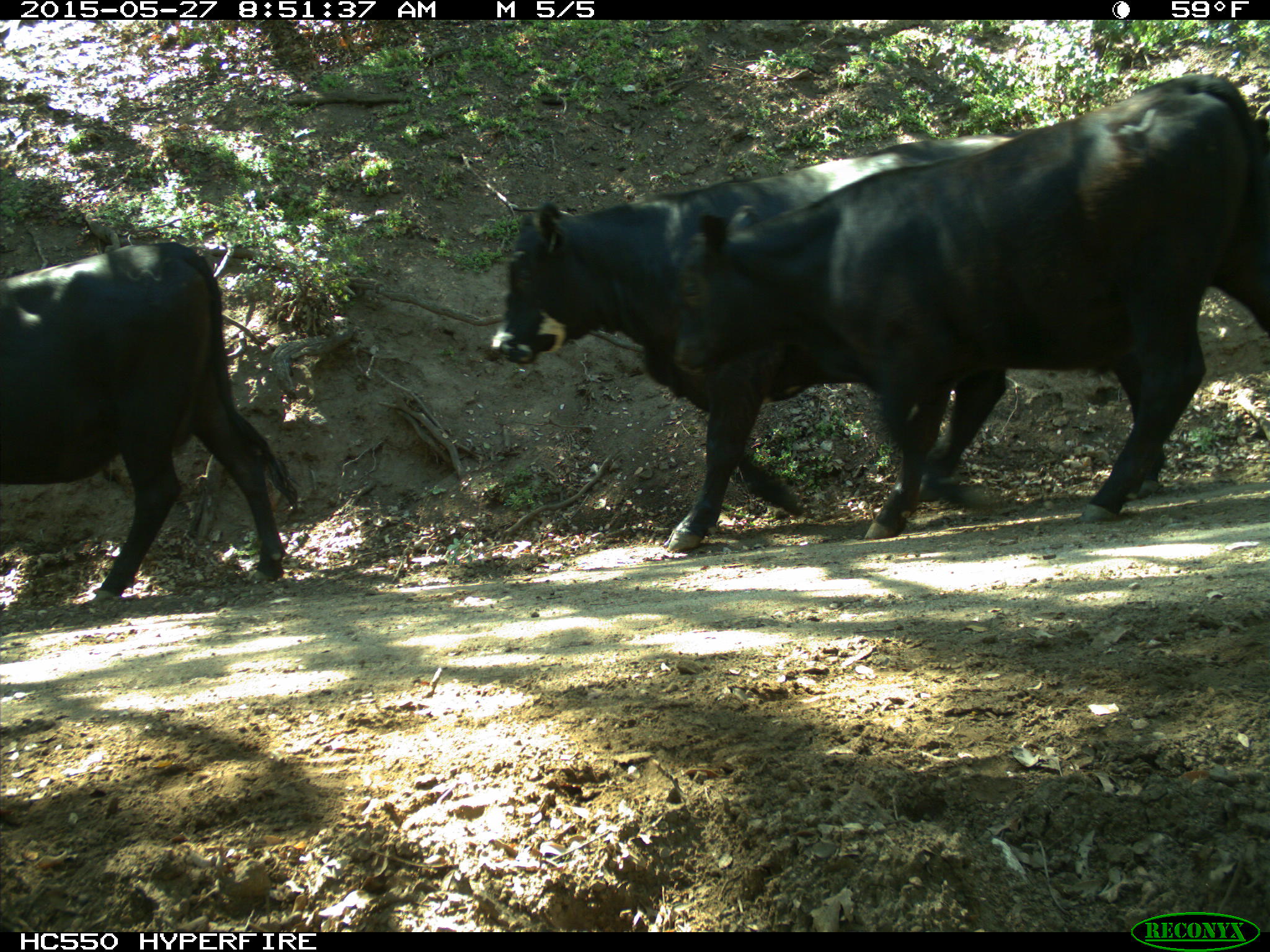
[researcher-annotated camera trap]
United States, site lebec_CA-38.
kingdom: Animalia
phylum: Chordata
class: Mammalia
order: Artiodactyla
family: Bovidae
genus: Bos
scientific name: Bos taurus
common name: domestic cow